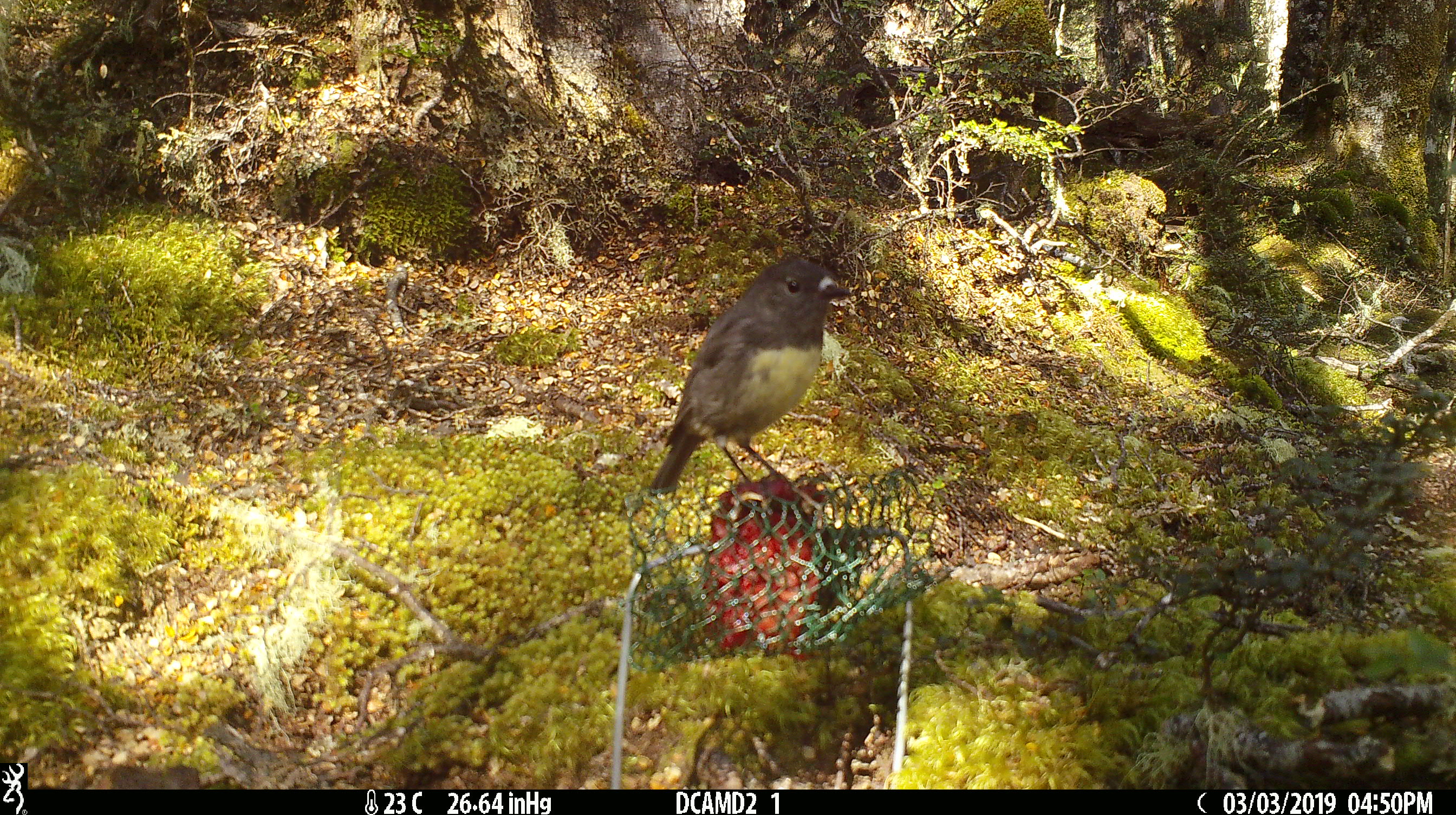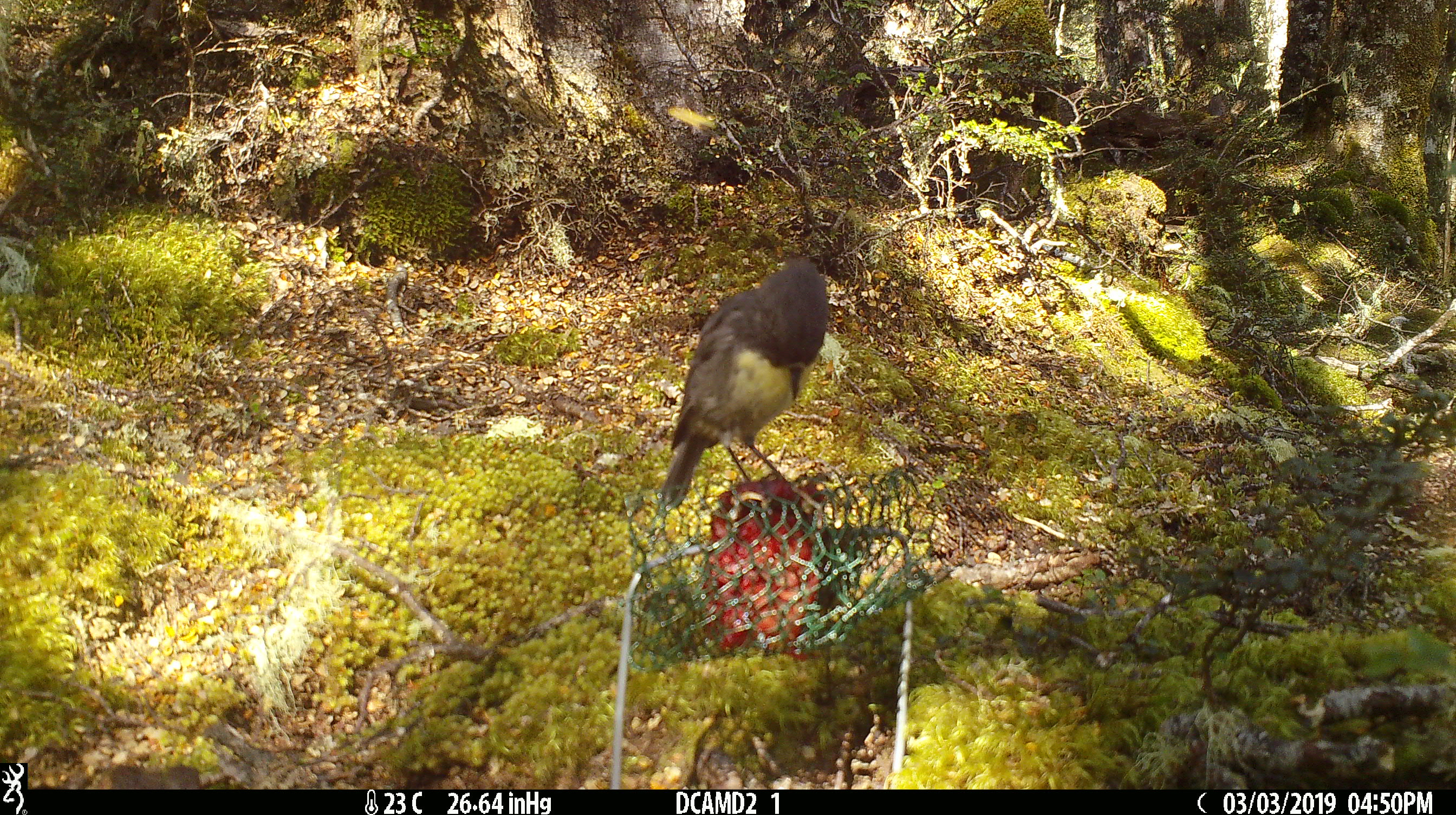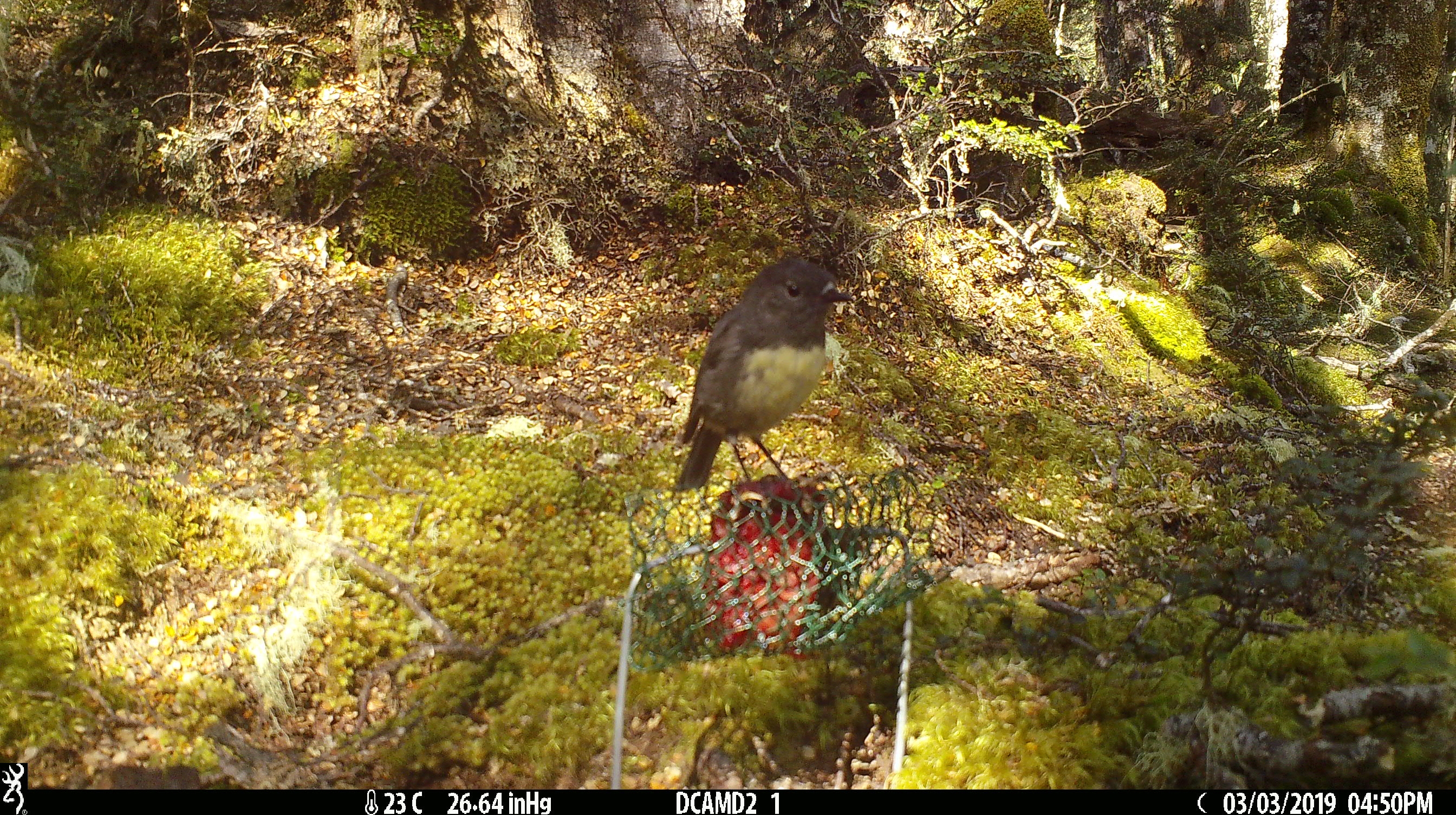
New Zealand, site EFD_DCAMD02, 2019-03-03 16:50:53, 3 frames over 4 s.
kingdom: Animalia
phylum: Chordata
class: Aves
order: Passeriformes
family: Petroicidae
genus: Petroica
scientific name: Petroica australis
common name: new zealand robin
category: robin